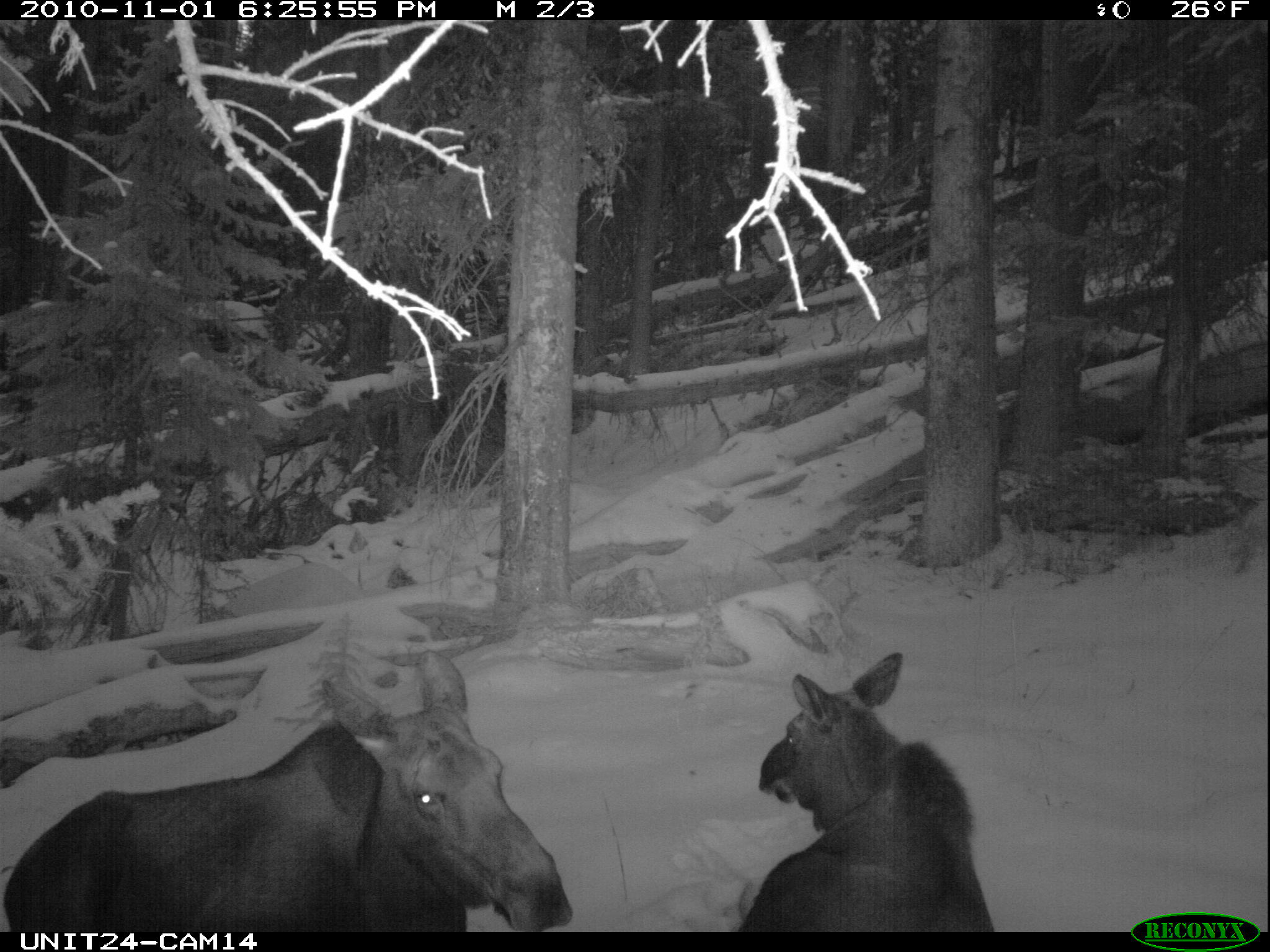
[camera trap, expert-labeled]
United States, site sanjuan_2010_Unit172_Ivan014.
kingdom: Animalia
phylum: Chordata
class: Mammalia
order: Artiodactyla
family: Cervidae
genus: Alces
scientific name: Alces alces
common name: moose